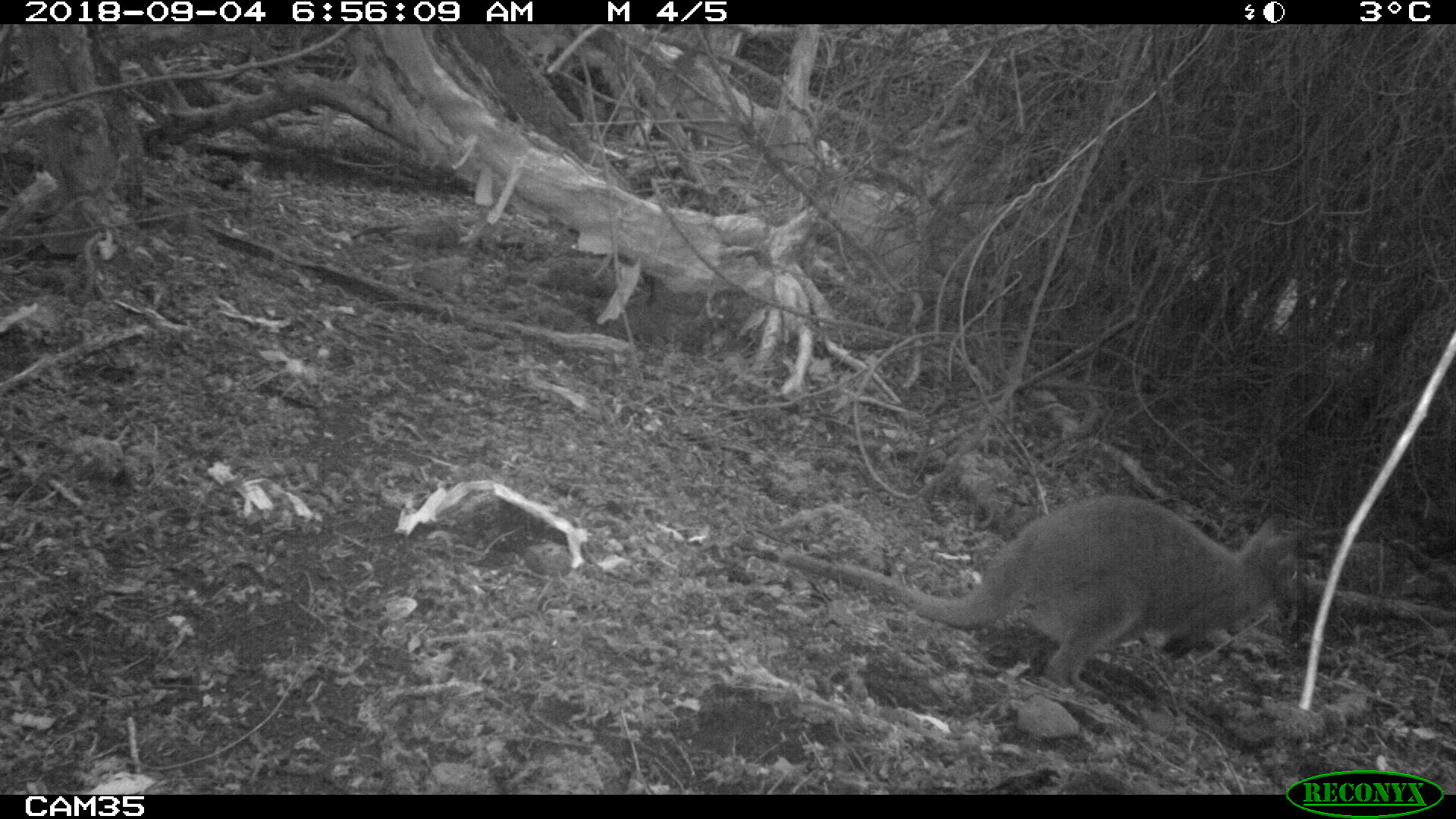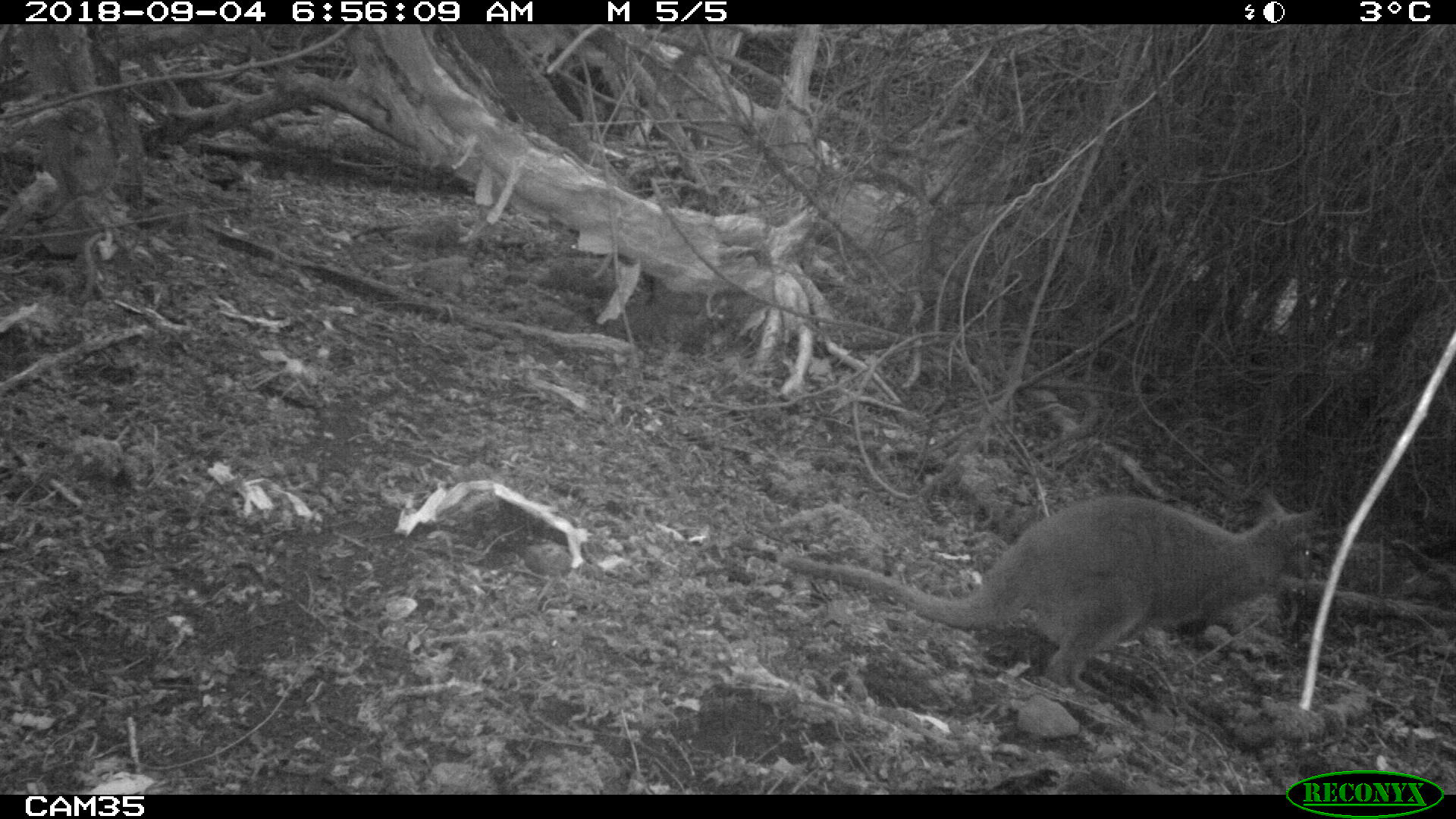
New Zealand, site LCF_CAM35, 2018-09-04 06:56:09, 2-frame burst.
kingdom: Animalia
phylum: Chordata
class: Mammalia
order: Diprotodontia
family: Macropodidae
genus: Notamacropus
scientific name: Notamacropus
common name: wallaby